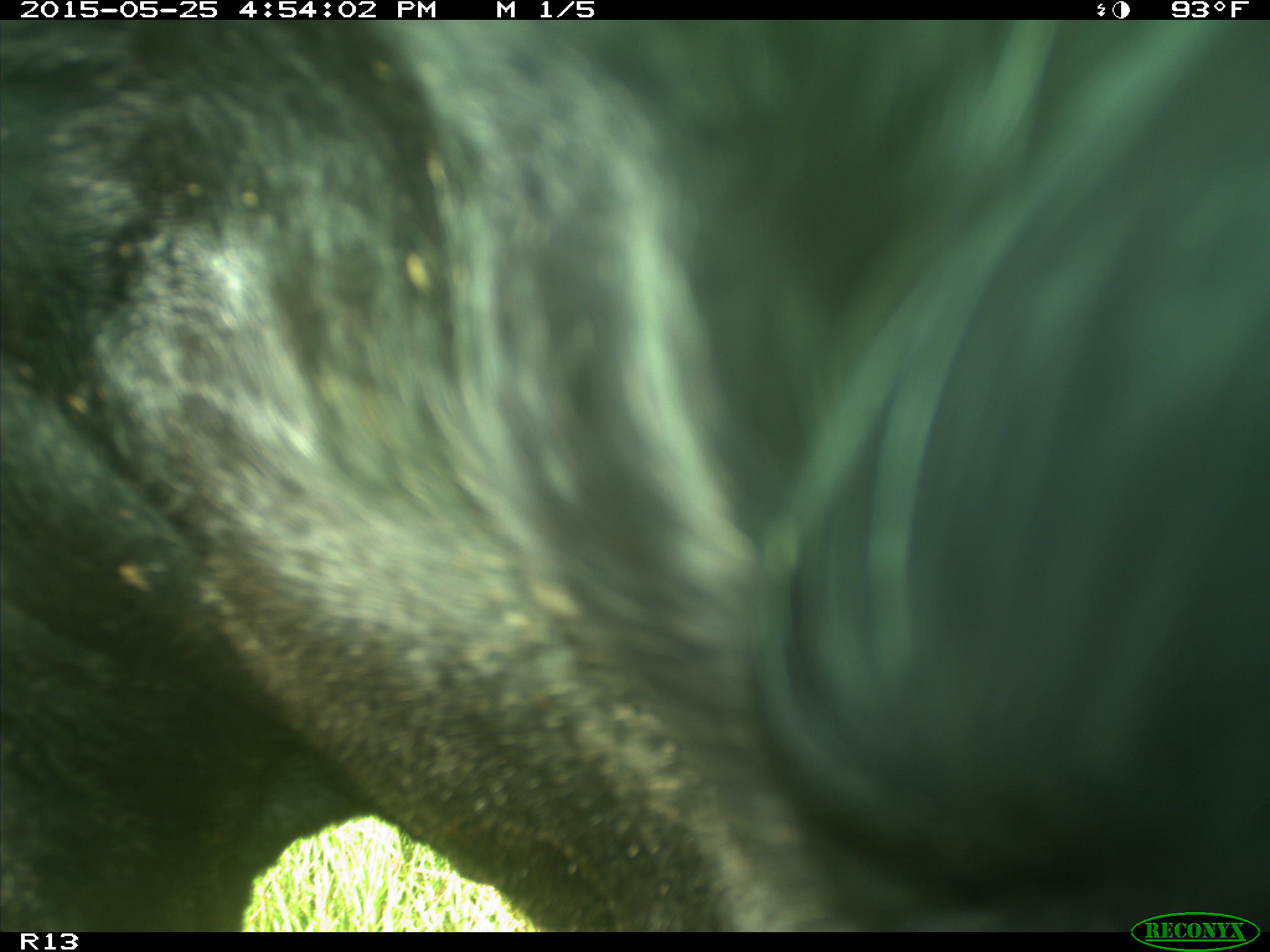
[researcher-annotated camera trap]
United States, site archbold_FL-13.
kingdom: Animalia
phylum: Chordata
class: Mammalia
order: Artiodactyla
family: Bovidae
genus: Bos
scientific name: Bos taurus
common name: domestic cow